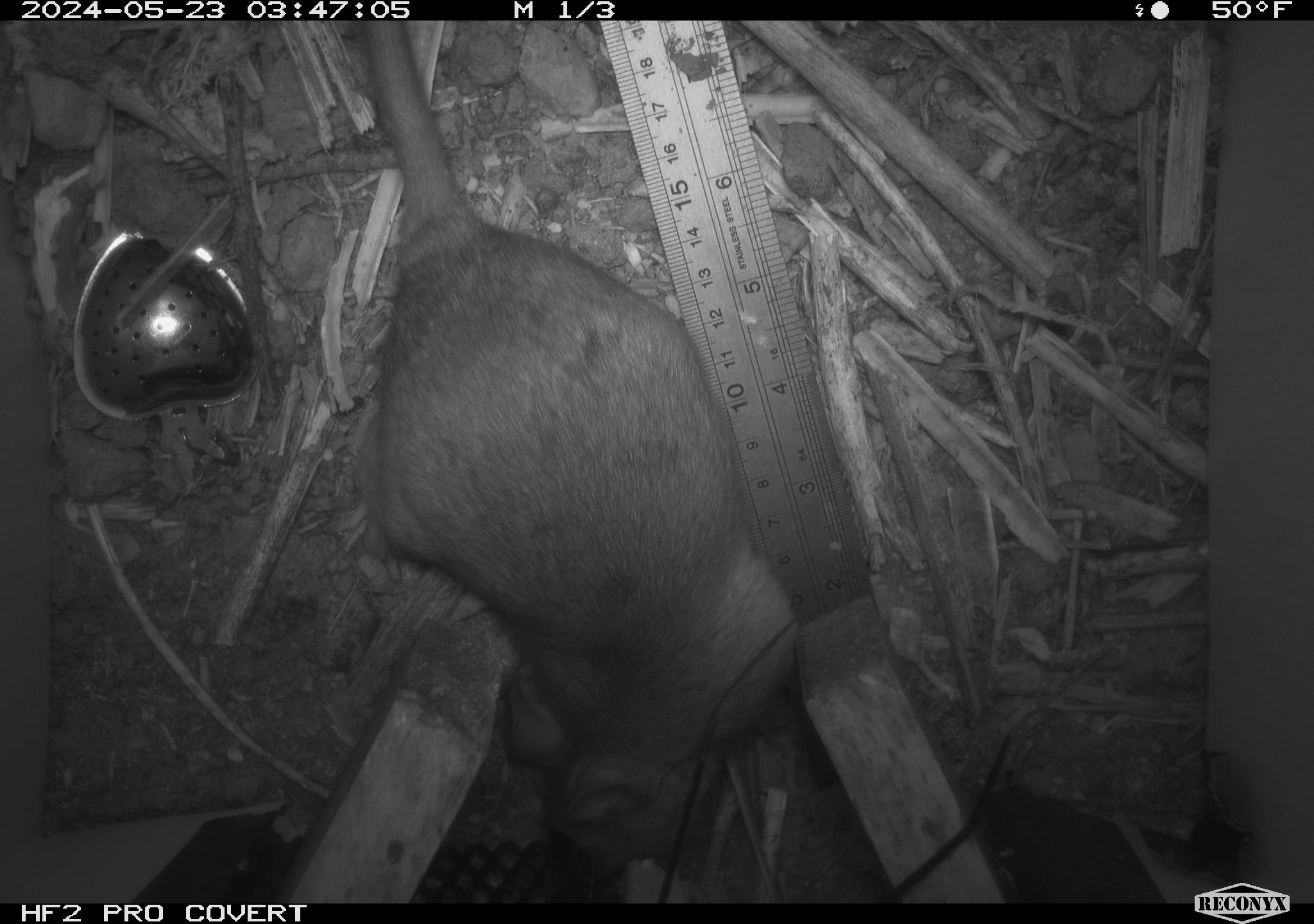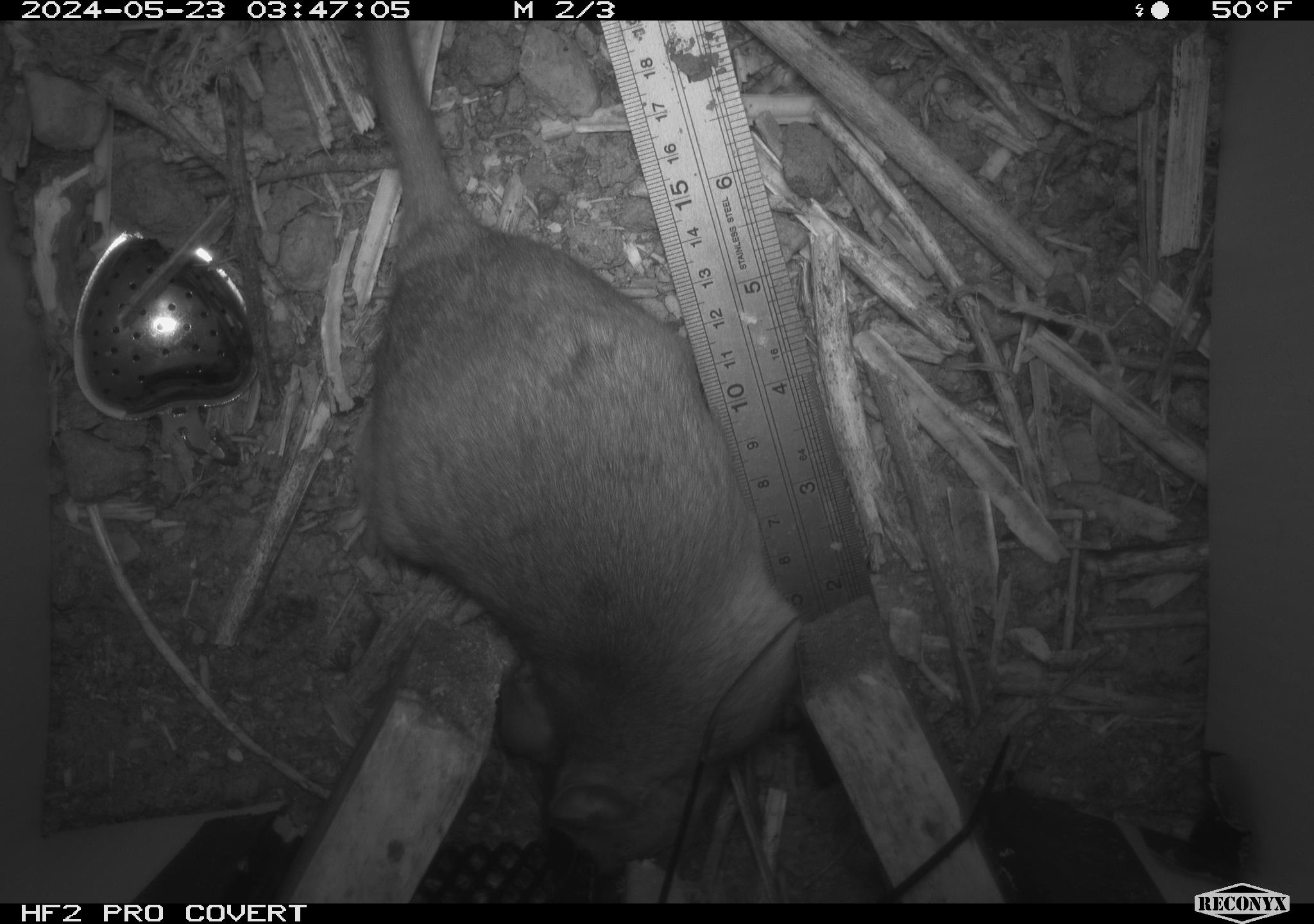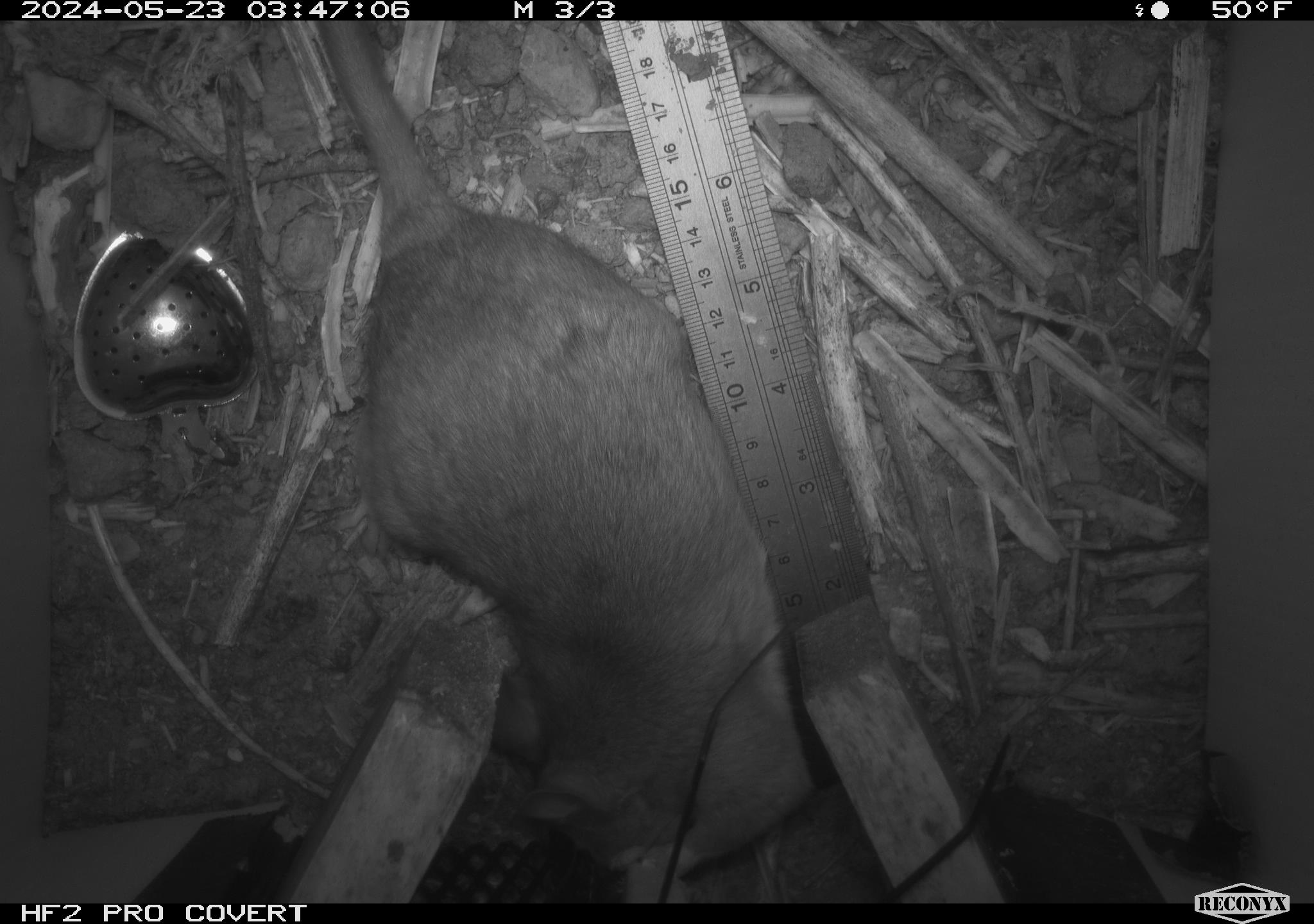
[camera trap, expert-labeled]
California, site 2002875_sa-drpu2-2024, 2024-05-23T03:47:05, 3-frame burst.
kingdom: Animalia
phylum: Chordata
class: Mammalia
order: Rodentia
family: Cricetidae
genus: Neotoma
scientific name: Neotoma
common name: pack rat or woodrat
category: neotoma species